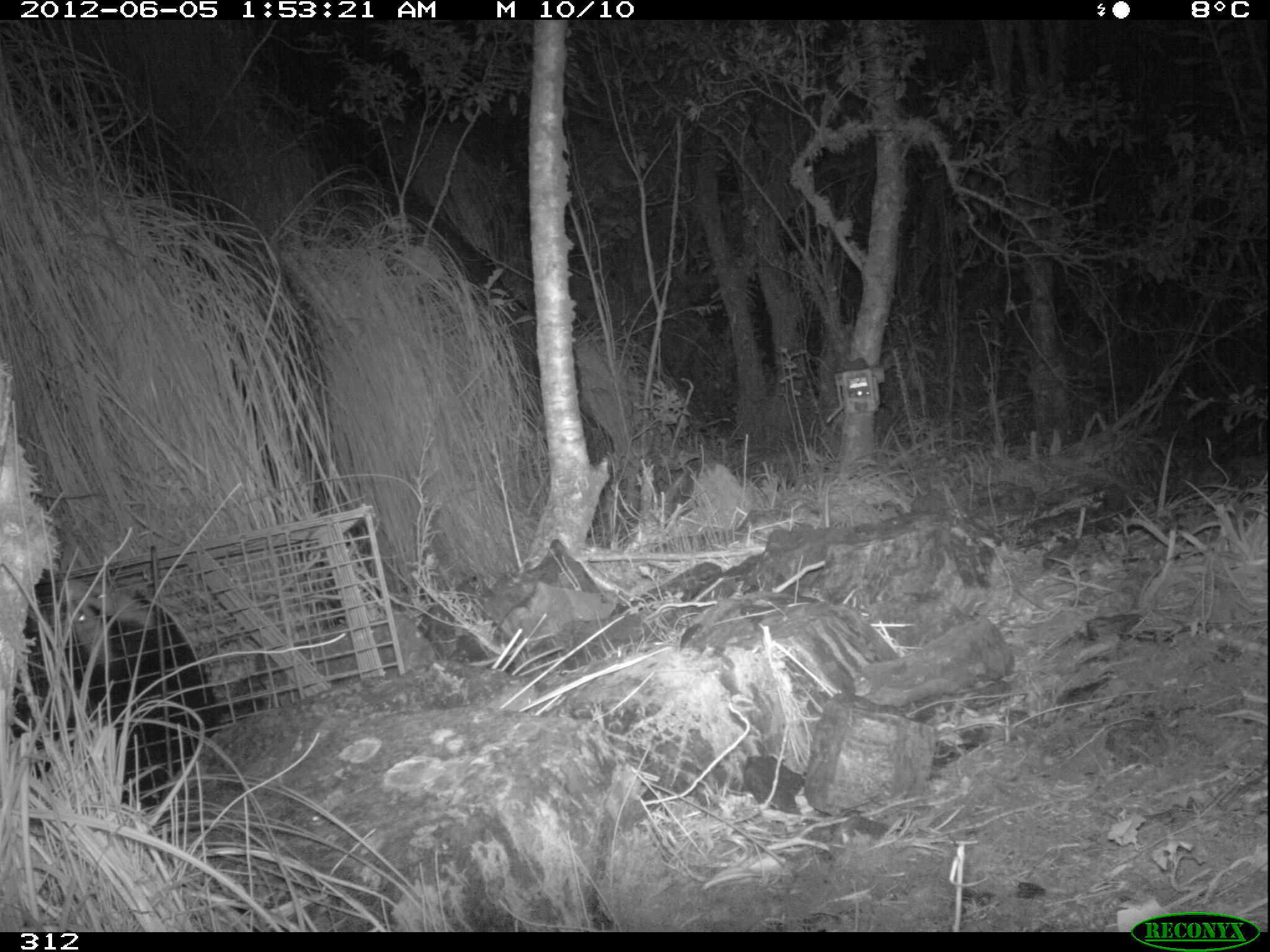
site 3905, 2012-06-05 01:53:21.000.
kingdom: Animalia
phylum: Chordata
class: Mammalia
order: Didelphimorphia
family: Didelphidae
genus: Didelphis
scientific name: Didelphis pernigra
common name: andean white-eared opossum